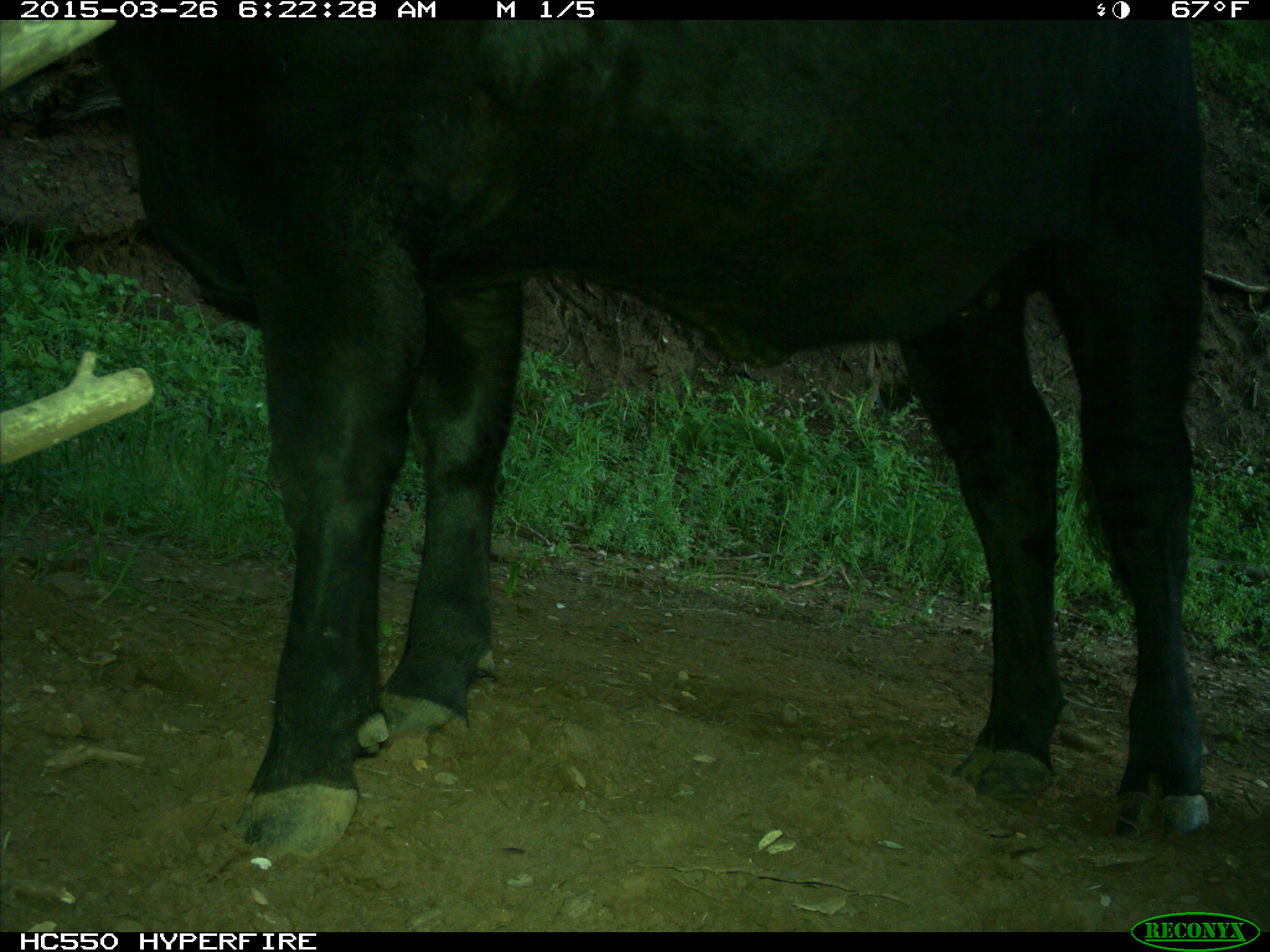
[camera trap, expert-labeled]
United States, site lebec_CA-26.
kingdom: Animalia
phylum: Chordata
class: Mammalia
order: Artiodactyla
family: Bovidae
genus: Bos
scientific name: Bos taurus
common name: domestic cow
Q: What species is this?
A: Bos taurus (domestic cow).